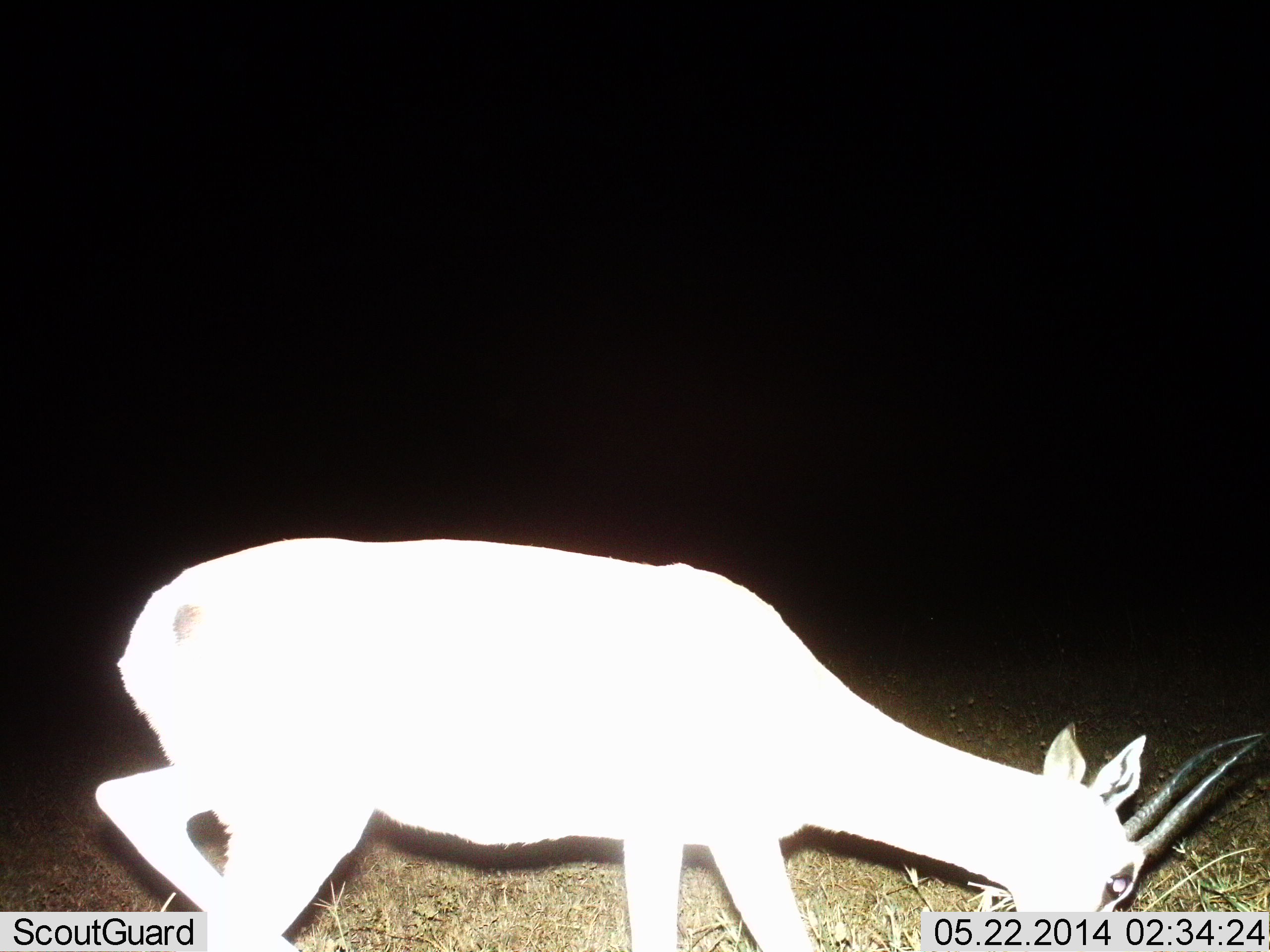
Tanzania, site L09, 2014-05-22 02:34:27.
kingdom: Animalia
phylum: Chordata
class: Mammalia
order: Artiodactyla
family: Bovidae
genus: Nanger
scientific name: Nanger granti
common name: grant's gazelle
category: gazellegrants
Gazellegrants (grant's gazelle) (Nanger granti), count 1. Behavior (volunteer vote fractions): standing 0%, resting 0%, moving 18%, interacting 0%. Young present (vote fraction): 0%. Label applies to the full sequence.